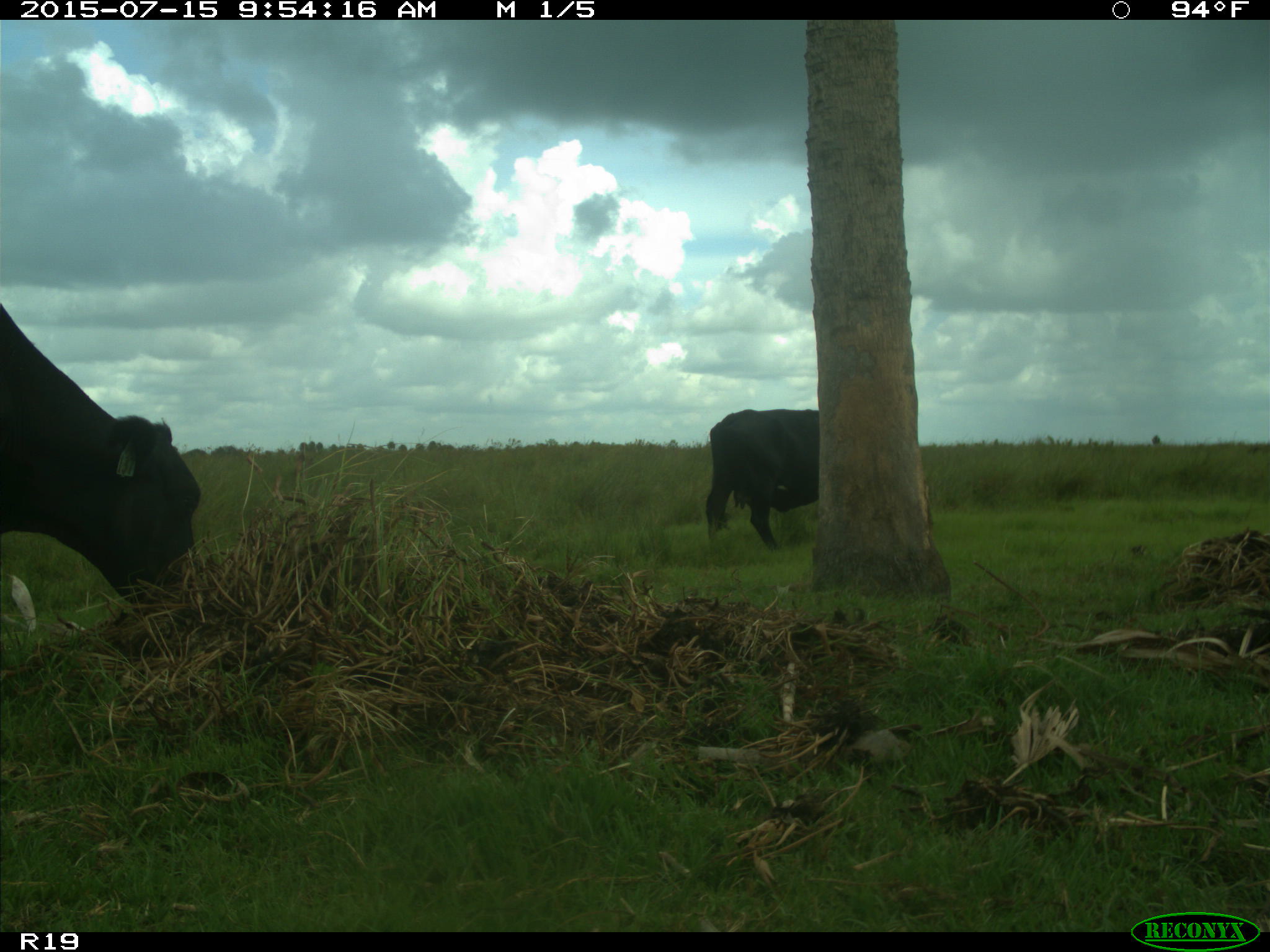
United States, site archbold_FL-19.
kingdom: Animalia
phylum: Chordata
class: Mammalia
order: Artiodactyla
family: Bovidae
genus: Bos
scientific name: Bos taurus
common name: domestic cow